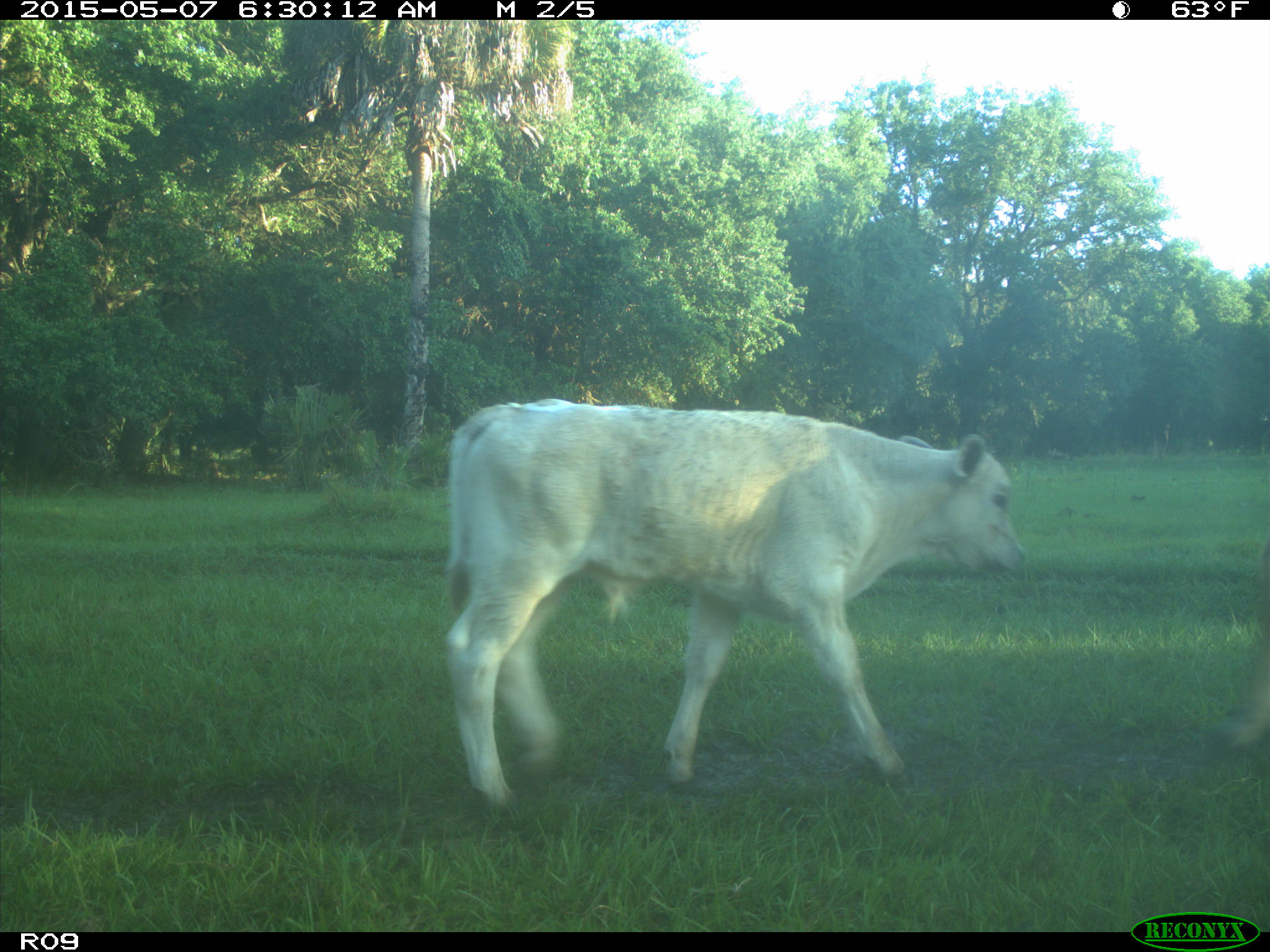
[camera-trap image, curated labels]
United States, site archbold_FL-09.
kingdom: Animalia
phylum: Chordata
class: Mammalia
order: Artiodactyla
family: Bovidae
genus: Bos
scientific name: Bos taurus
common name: domestic cow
Bos taurus (domestic cow).